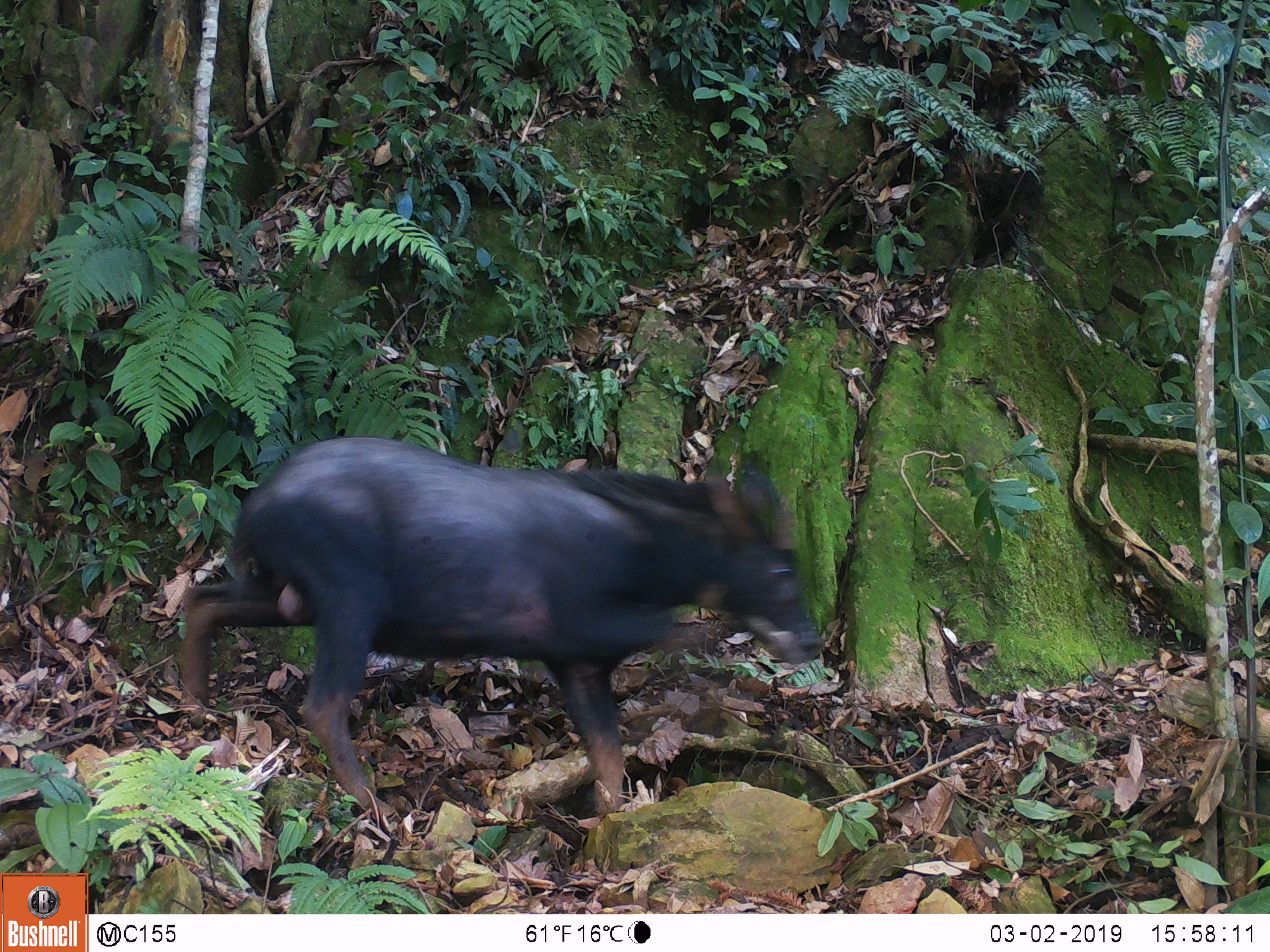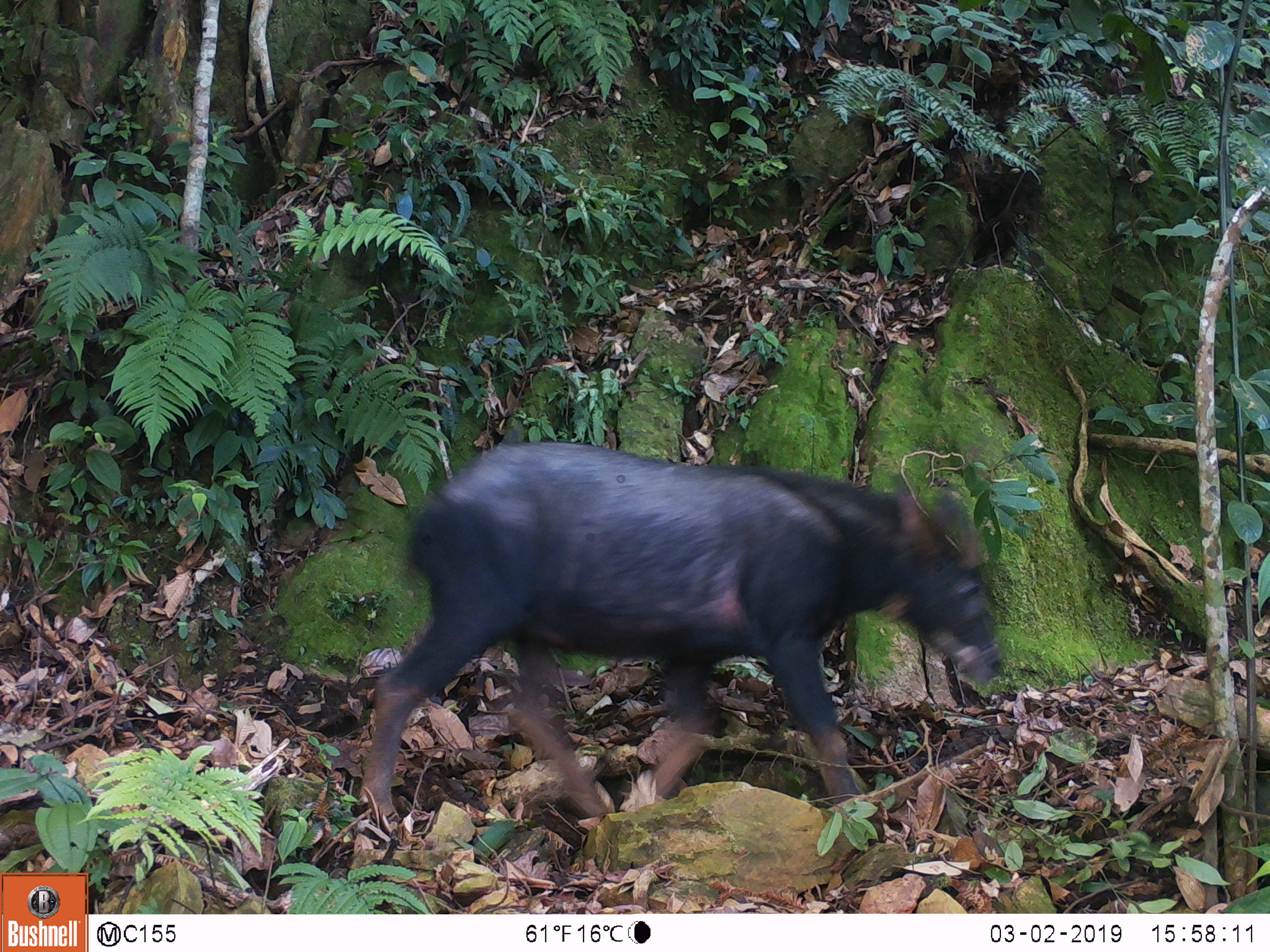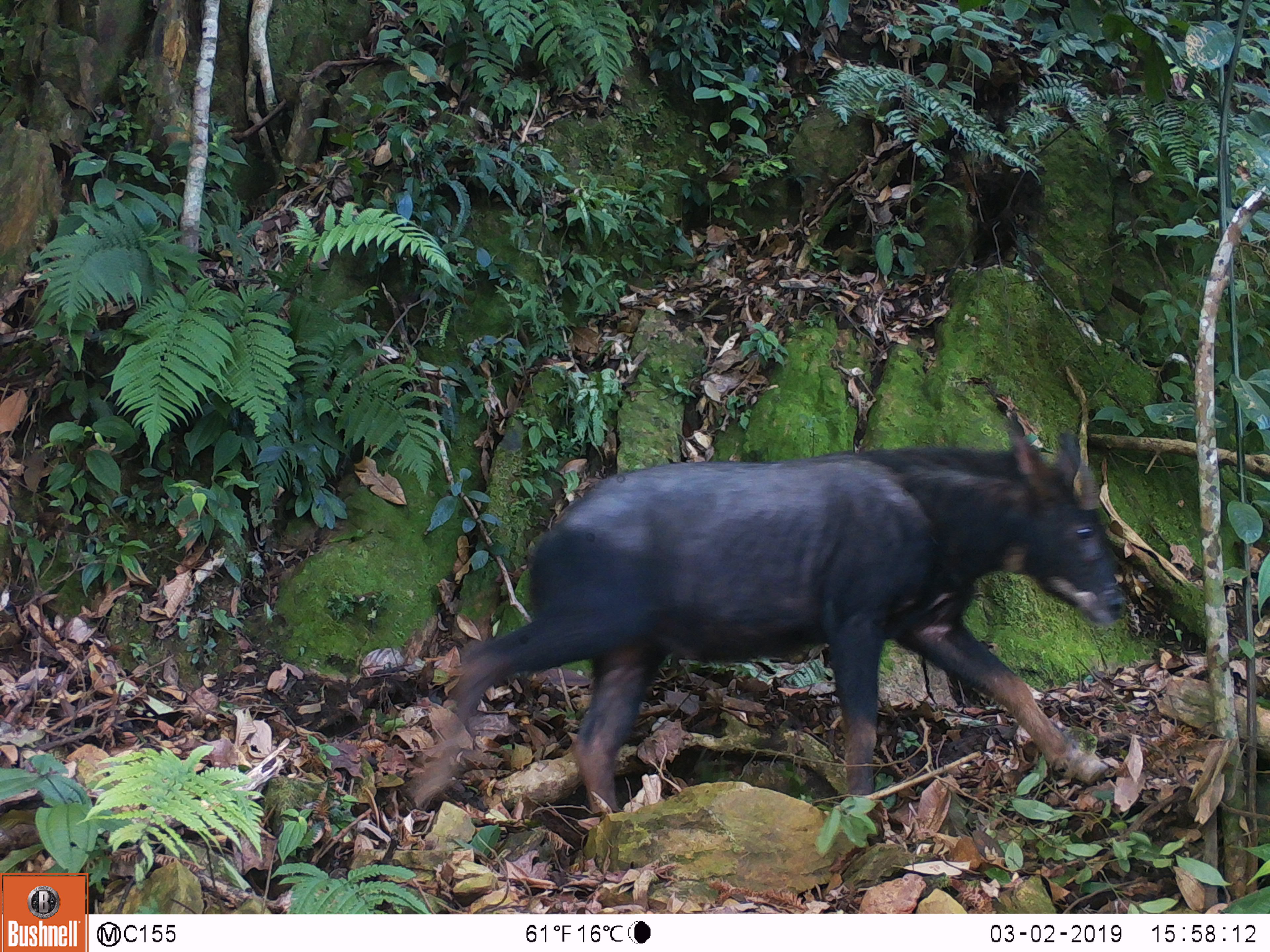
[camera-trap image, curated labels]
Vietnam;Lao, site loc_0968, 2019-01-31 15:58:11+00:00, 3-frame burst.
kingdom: Animalia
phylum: Chordata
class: Mammalia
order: Artiodactyla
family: Bovidae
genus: Capricornis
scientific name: Capricornis sumatraensis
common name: chinese serow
Chinese serow (Capricornis sumatraensis). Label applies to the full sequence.